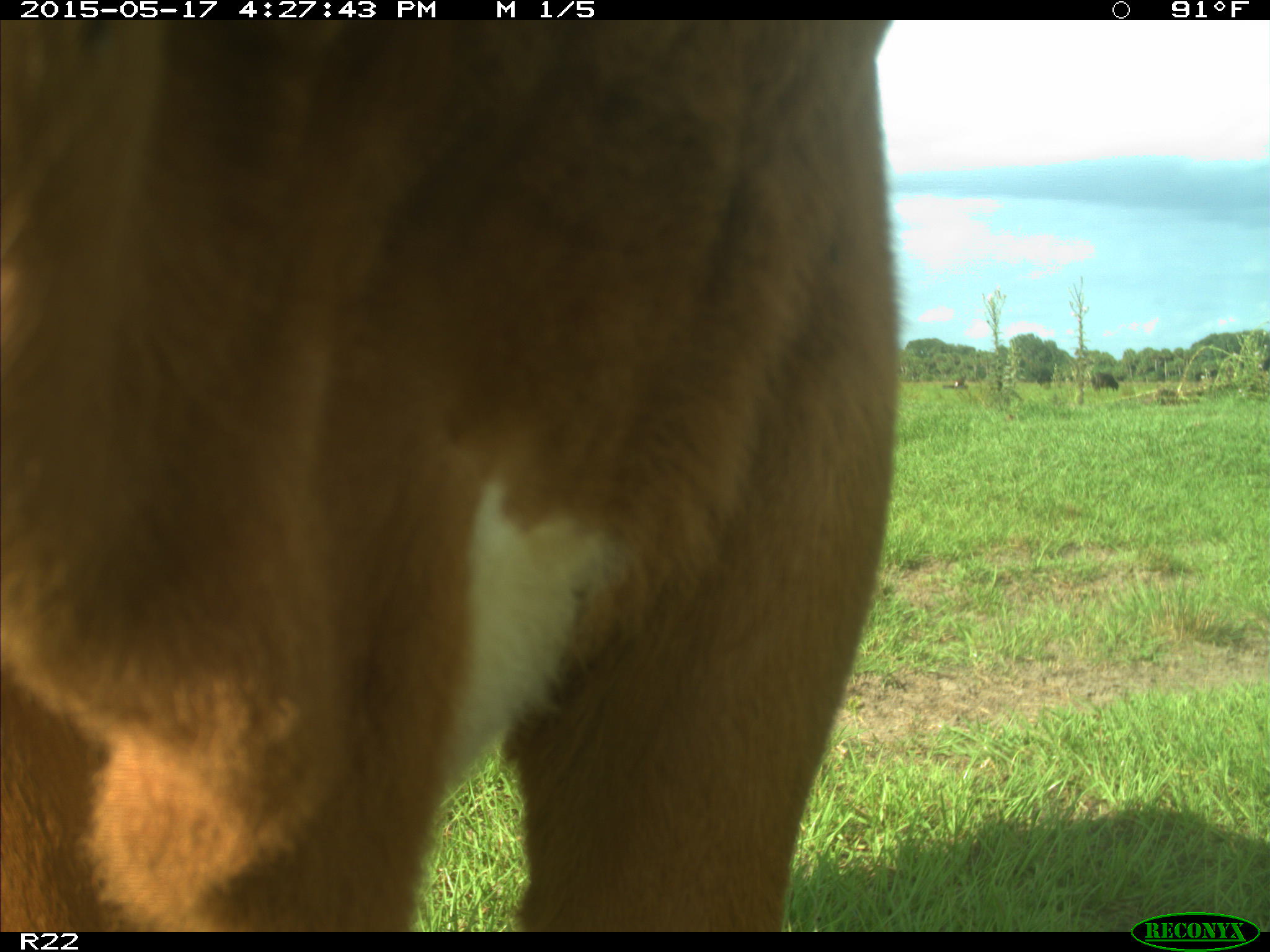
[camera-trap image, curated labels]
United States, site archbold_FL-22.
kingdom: Animalia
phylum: Chordata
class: Mammalia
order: Artiodactyla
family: Bovidae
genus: Bos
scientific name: Bos taurus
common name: domestic cow